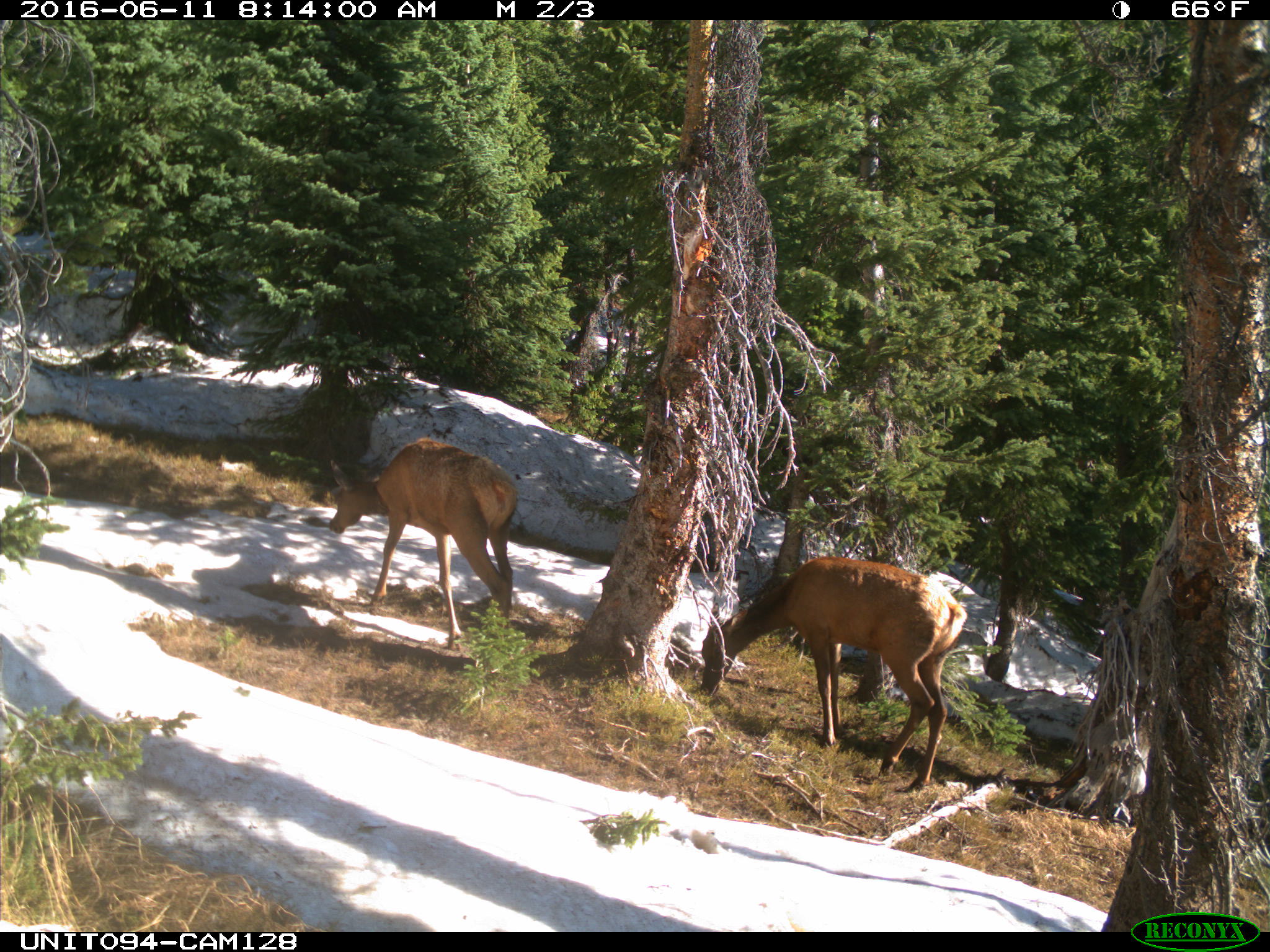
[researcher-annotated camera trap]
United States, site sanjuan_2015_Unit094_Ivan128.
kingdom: Animalia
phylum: Chordata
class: Mammalia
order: Artiodactyla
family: Cervidae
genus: Cervus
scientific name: Cervus elaphus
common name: red deer